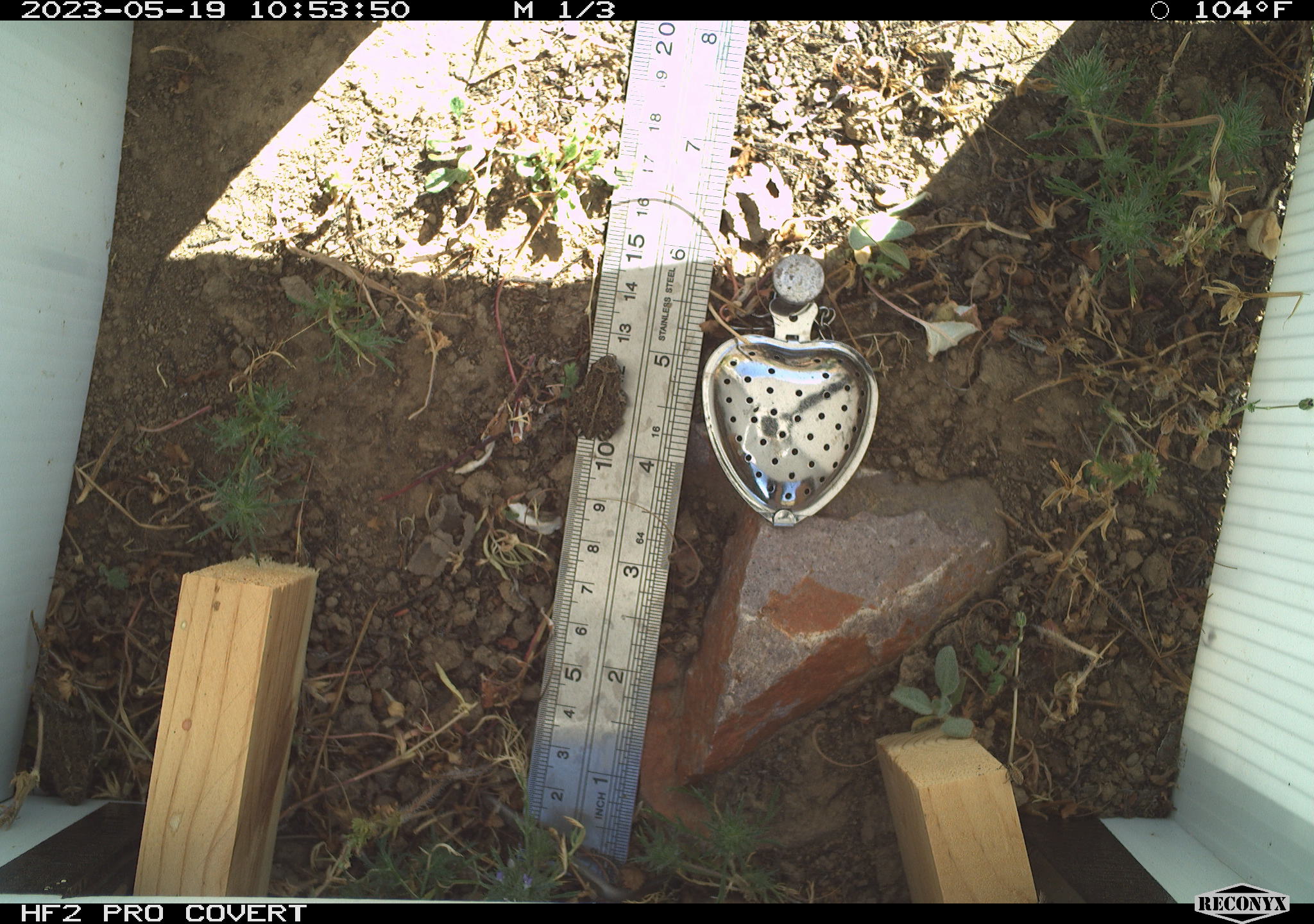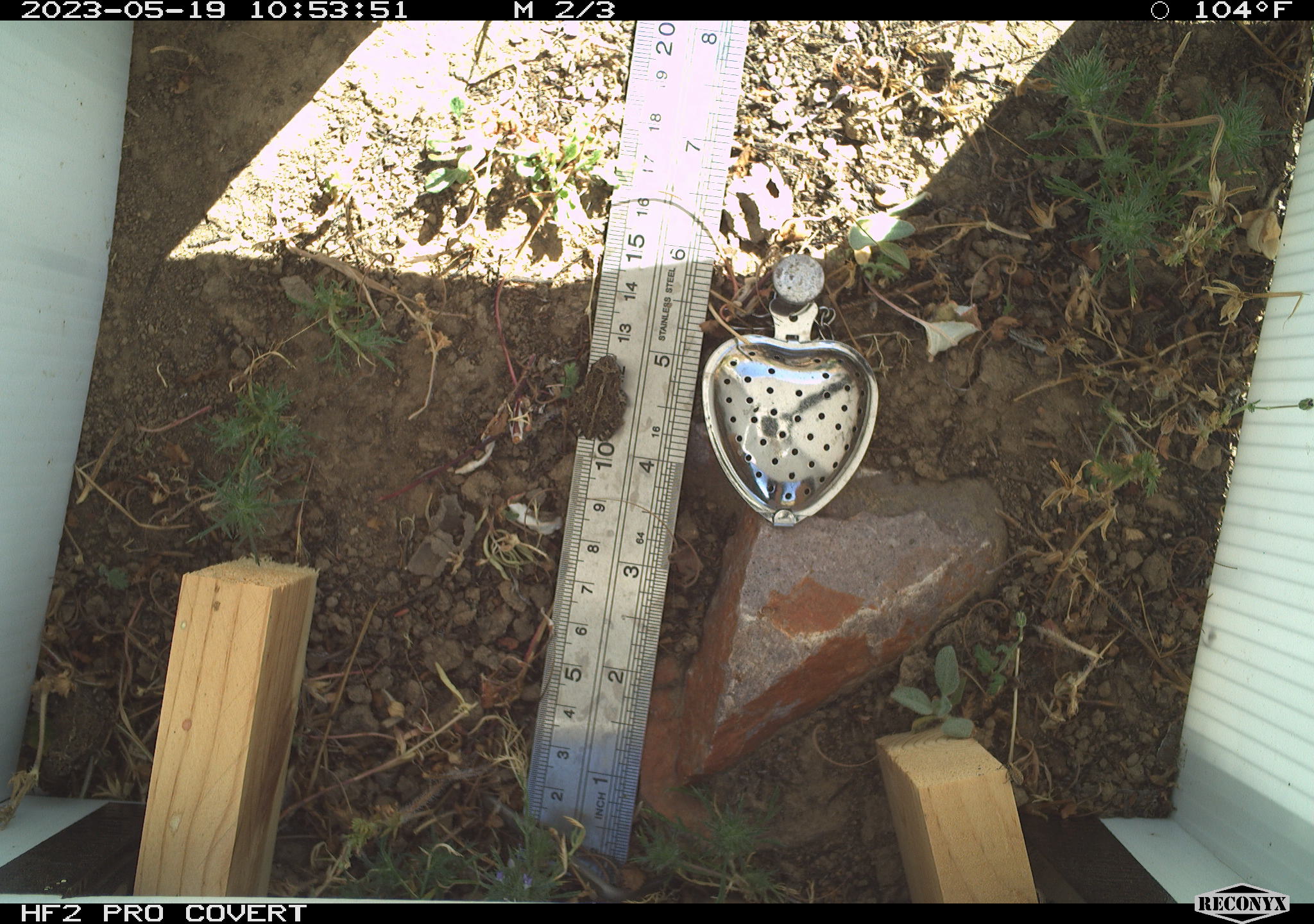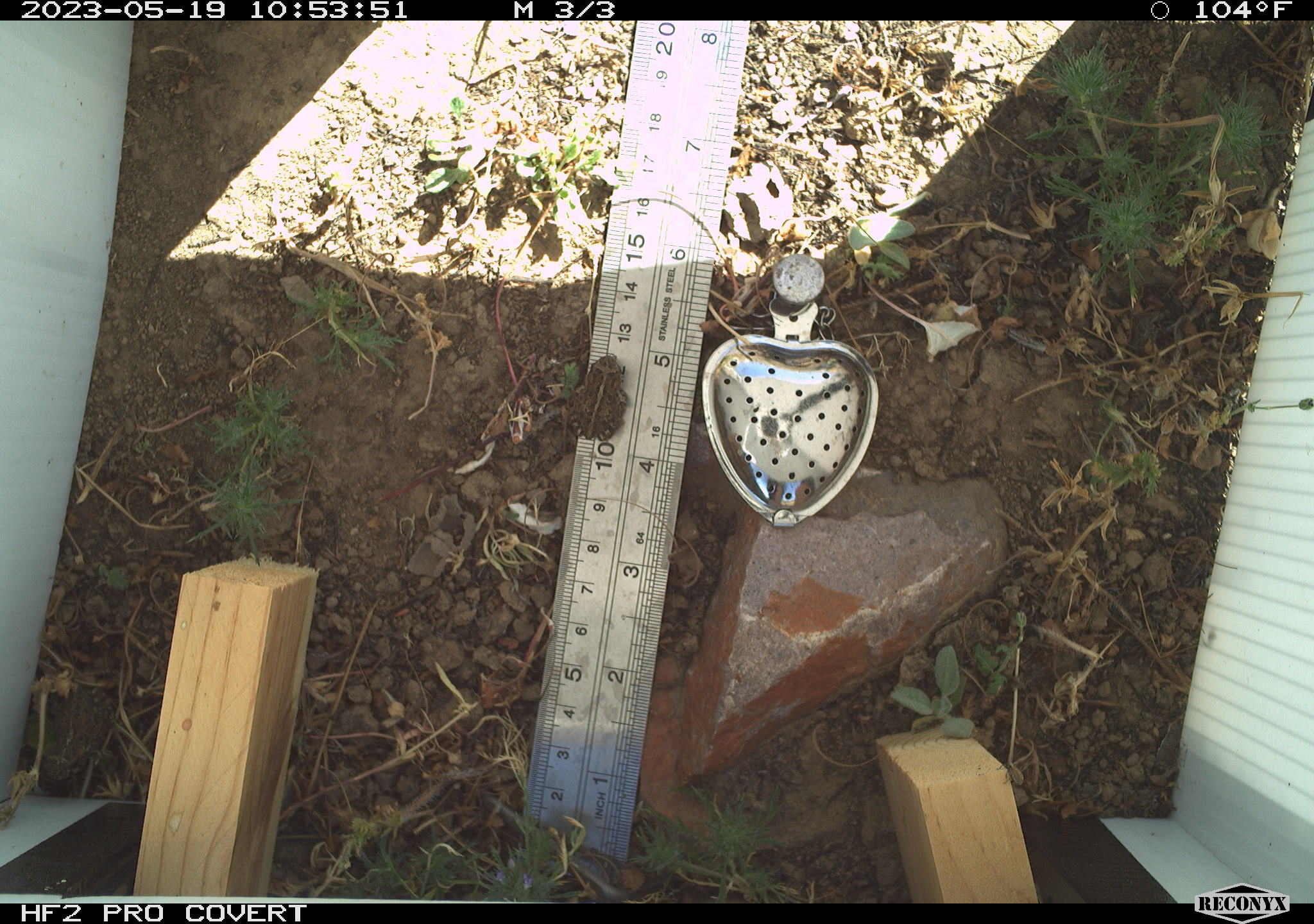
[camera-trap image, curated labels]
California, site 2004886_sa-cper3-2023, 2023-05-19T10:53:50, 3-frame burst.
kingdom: Animalia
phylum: Chordata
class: Amphibia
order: Anura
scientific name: Anura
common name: frogs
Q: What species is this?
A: Frogs (Anura).